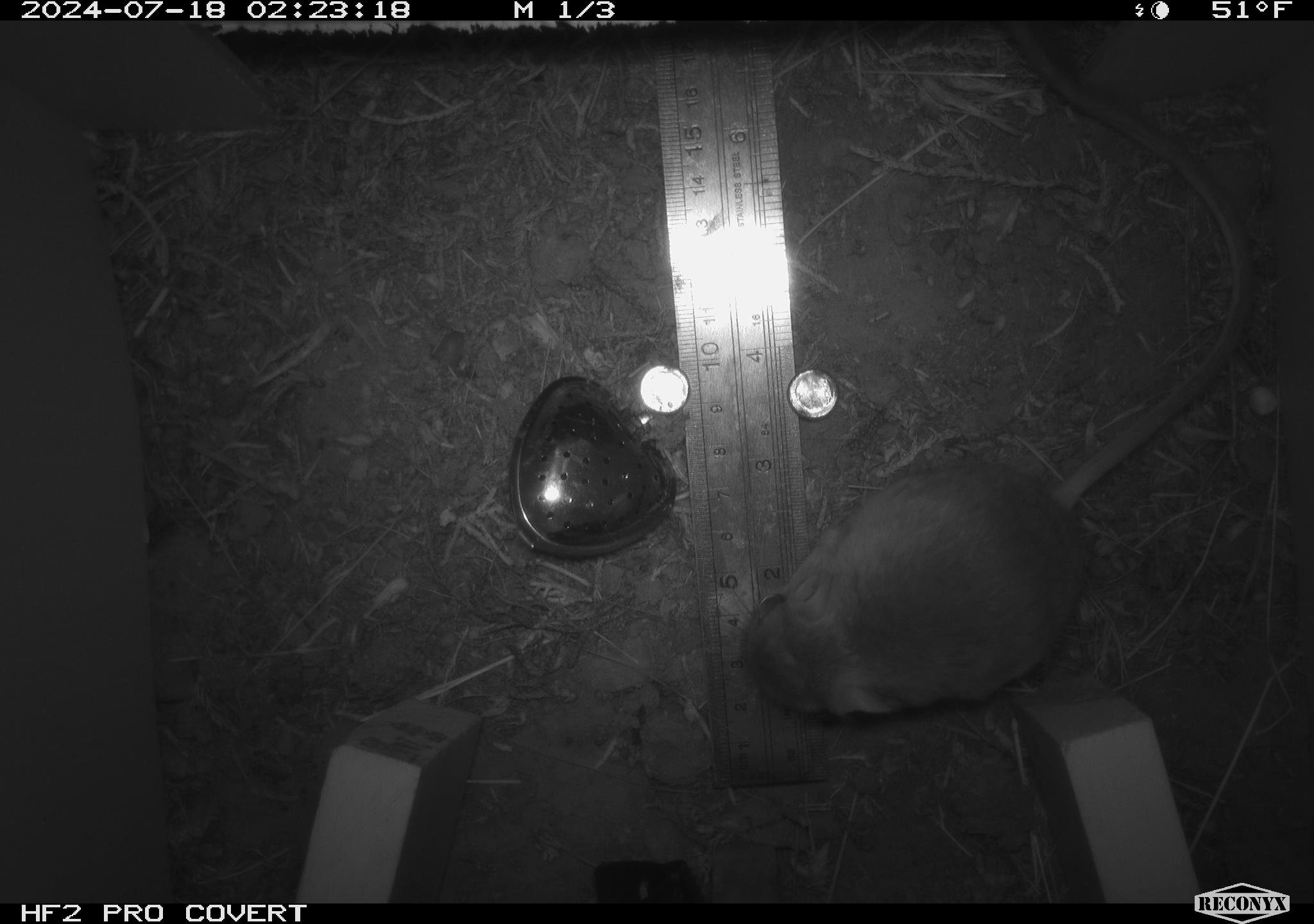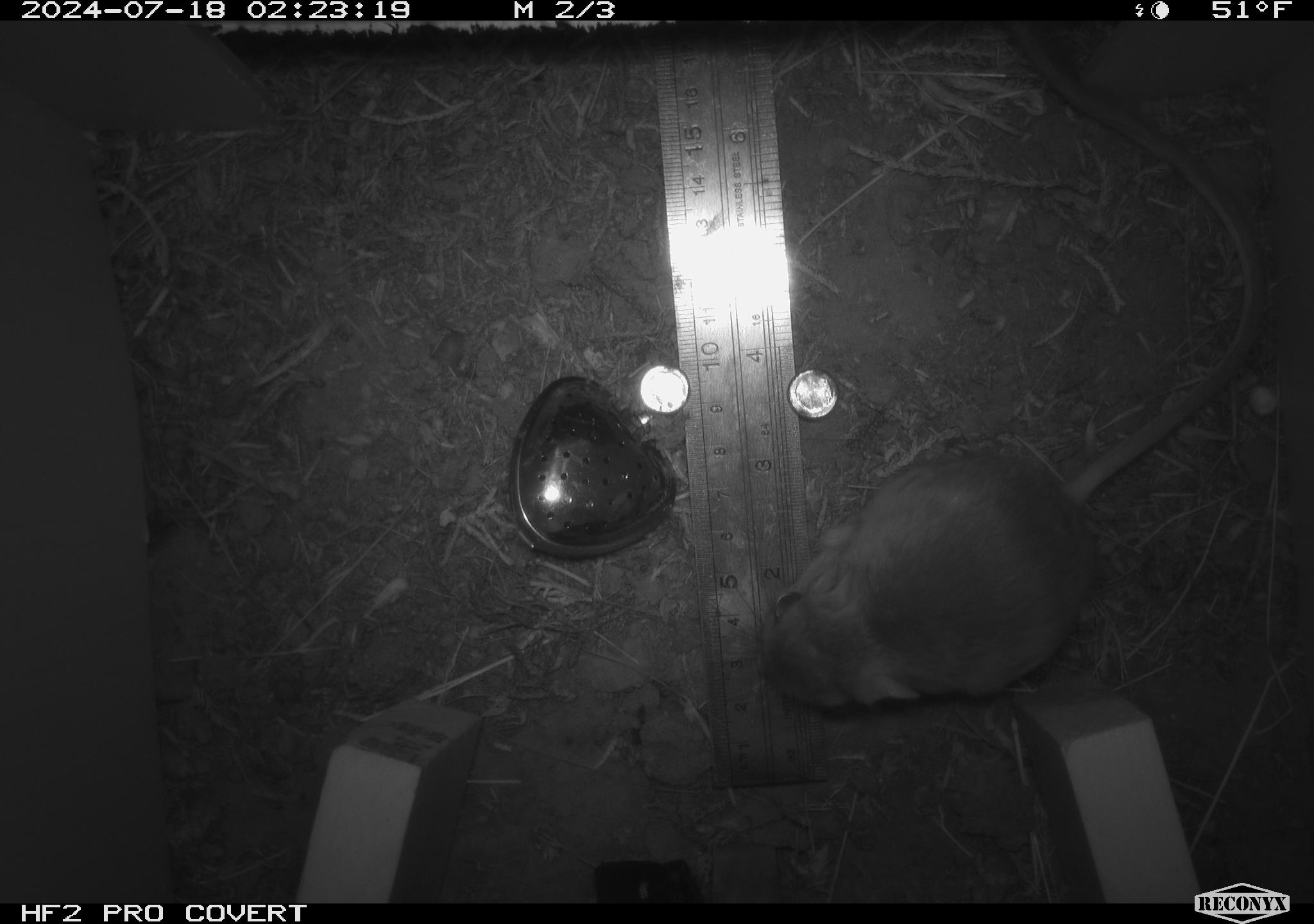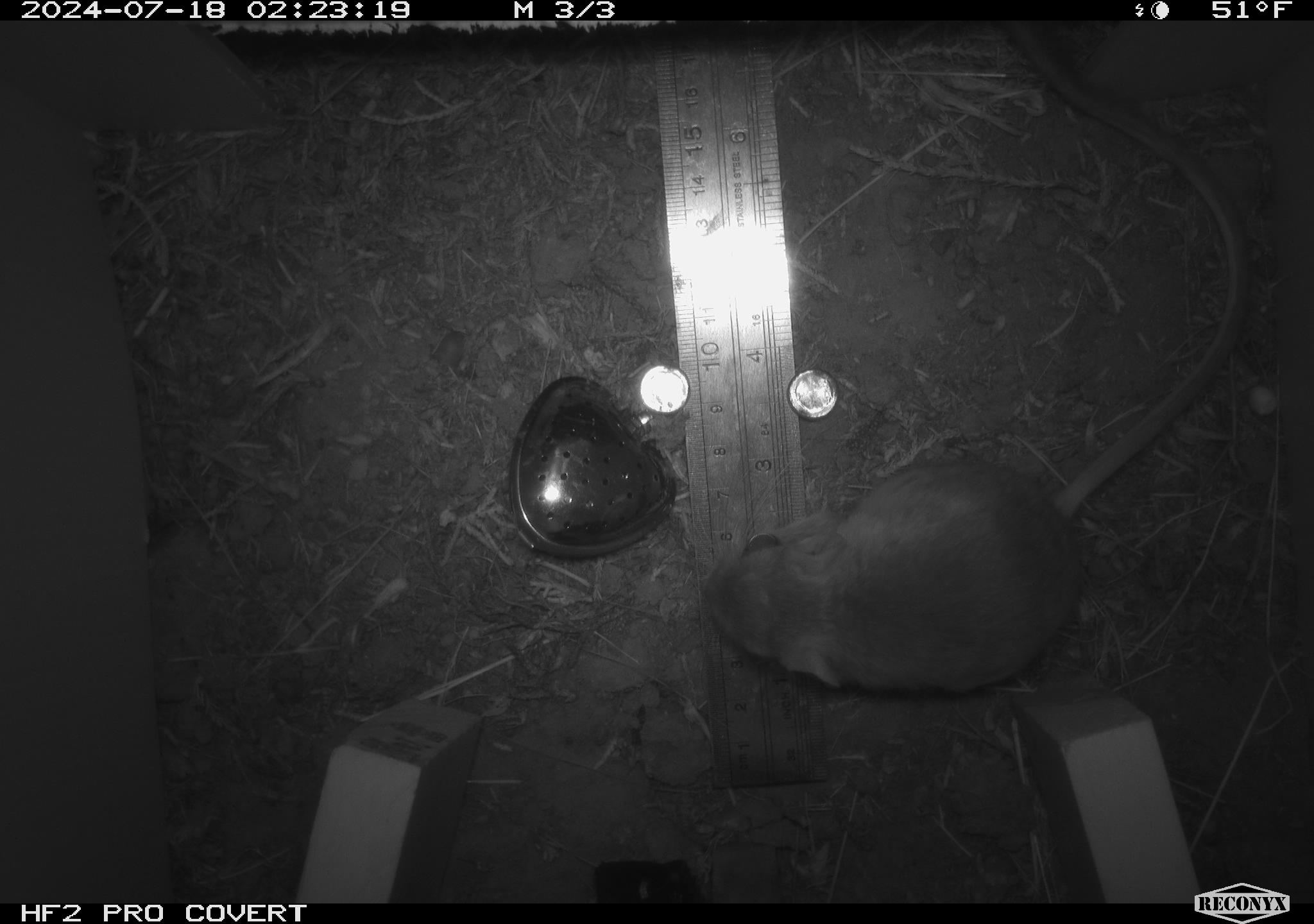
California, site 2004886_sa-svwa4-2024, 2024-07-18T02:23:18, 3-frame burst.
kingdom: Animalia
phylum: Chordata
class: Mammalia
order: Rodentia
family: Heteromyidae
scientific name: Heteromyidae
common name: kangaroo rats and pocket mice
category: heteromyidae family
Heteromyidae family (kangaroo rats and pocket mice) (Heteromyidae).